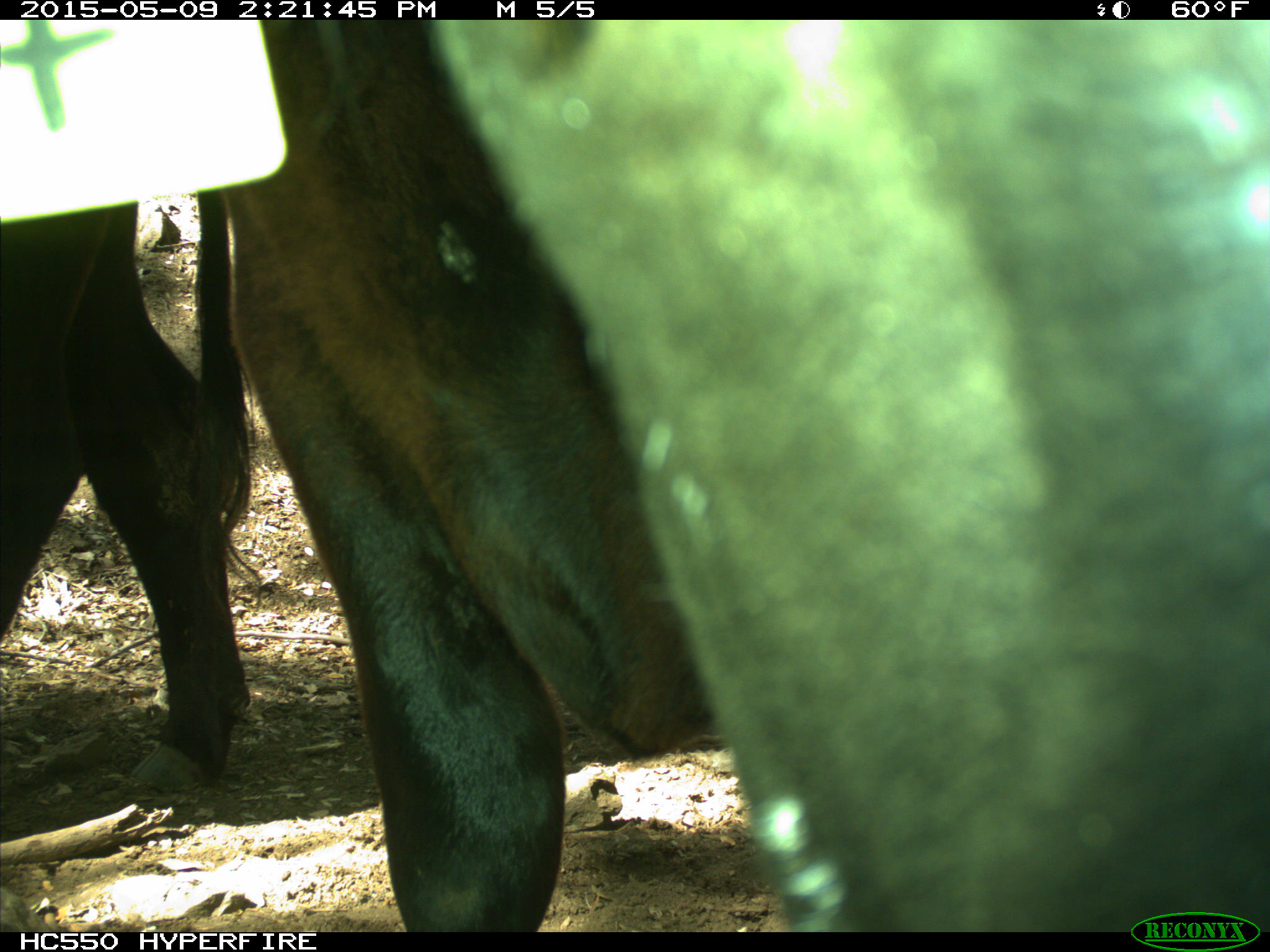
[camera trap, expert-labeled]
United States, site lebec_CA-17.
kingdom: Animalia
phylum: Chordata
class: Mammalia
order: Artiodactyla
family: Bovidae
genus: Bos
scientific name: Bos taurus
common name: domestic cow